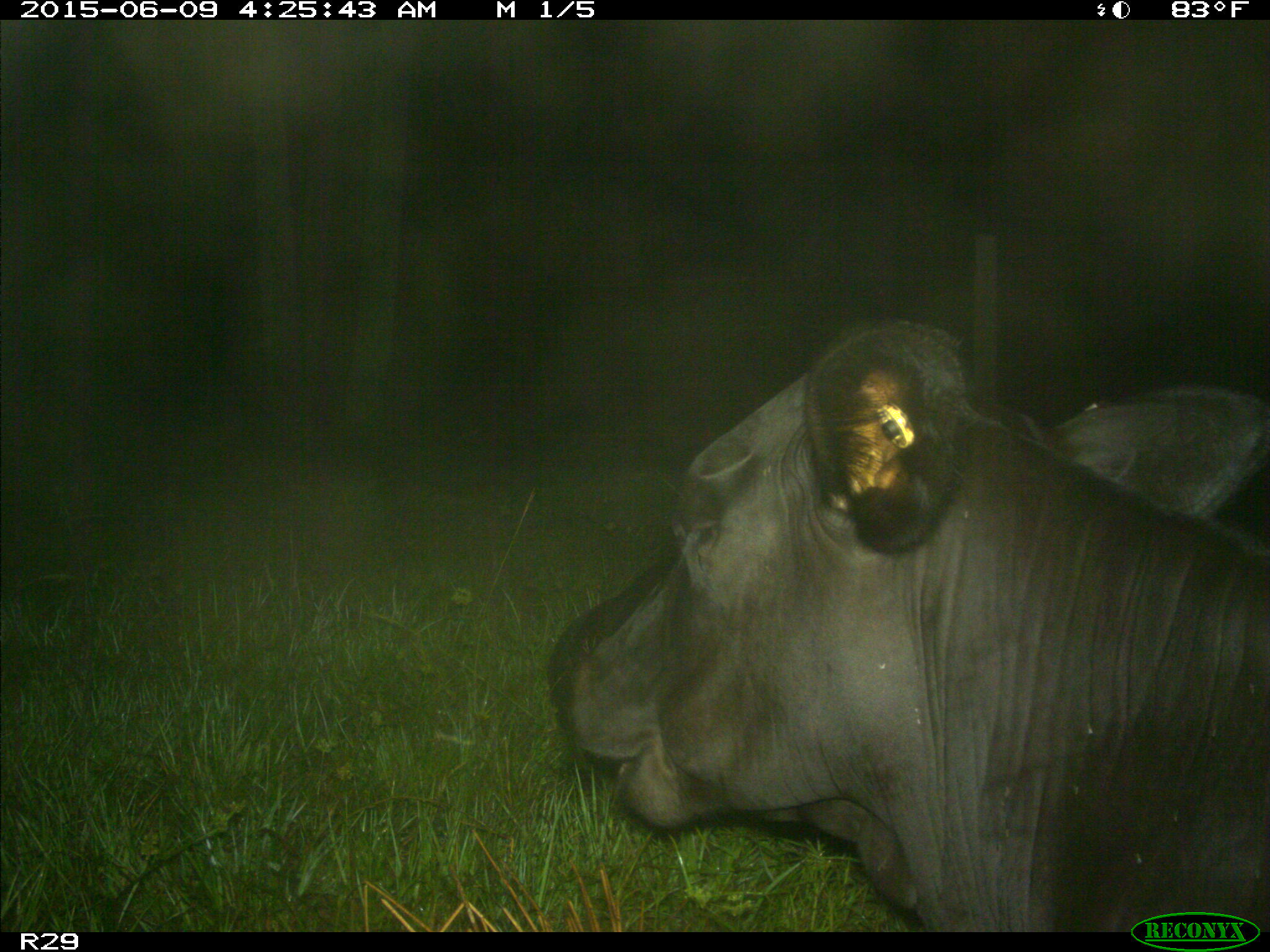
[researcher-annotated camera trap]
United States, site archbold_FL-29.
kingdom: Animalia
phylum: Chordata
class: Mammalia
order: Artiodactyla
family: Bovidae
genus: Bos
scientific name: Bos taurus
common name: domestic cow